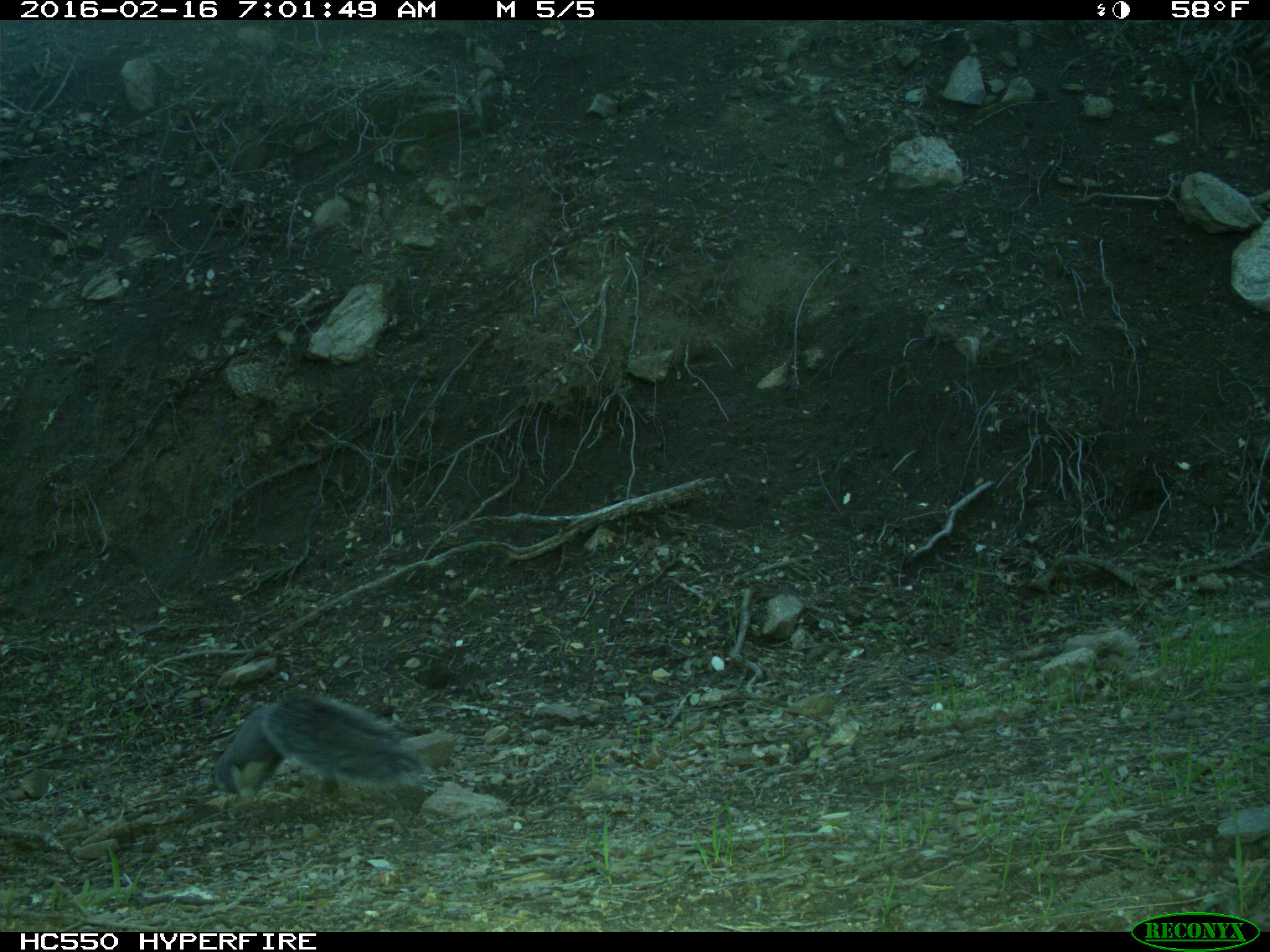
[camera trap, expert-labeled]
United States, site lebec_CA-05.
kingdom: Animalia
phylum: Chordata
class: Mammalia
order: Rodentia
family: Sciuridae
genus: Sciurus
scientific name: Sciurus carolinensis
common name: eastern gray squirrel